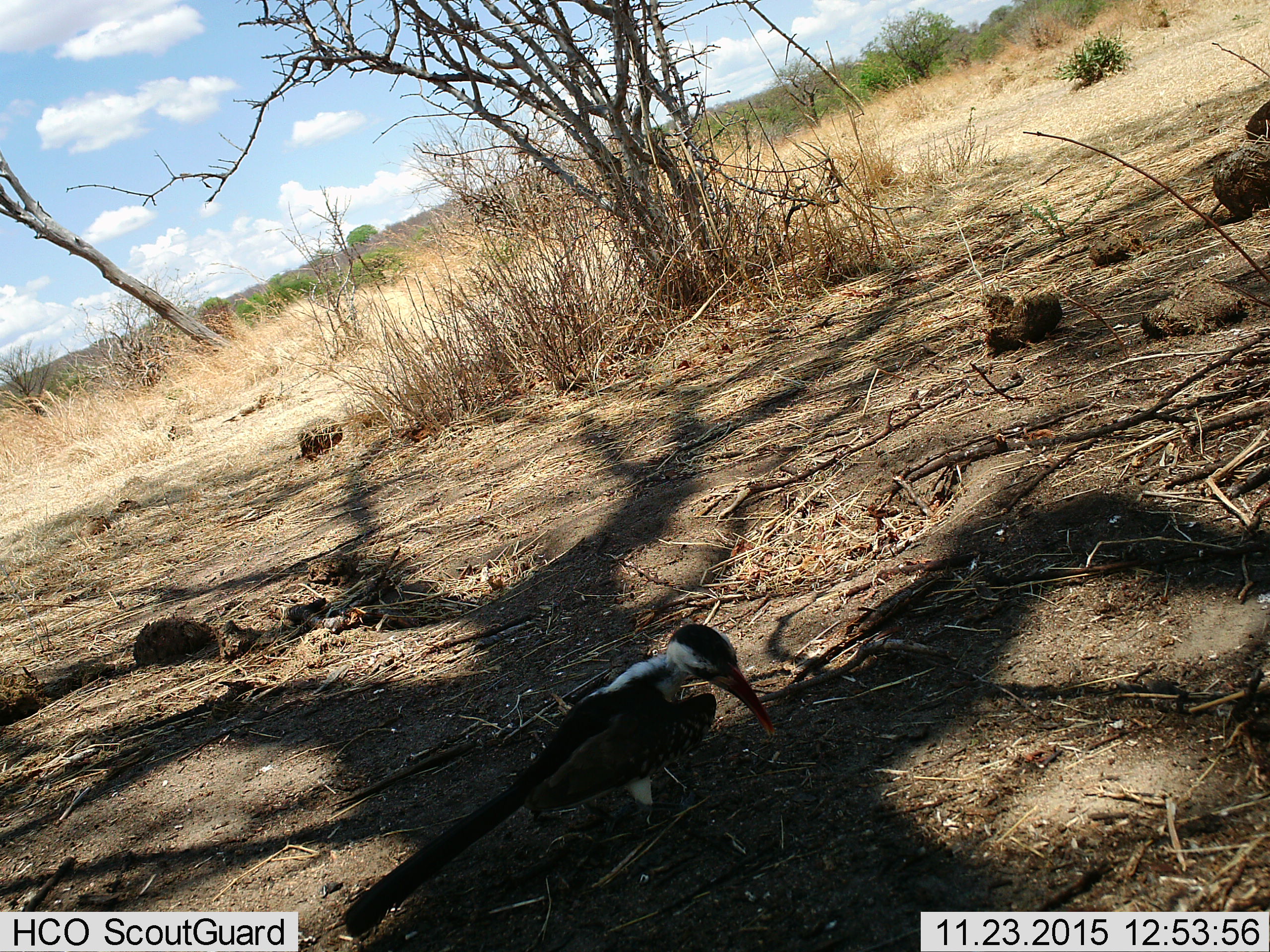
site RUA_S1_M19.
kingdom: Animalia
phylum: Chordata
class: Aves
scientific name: Aves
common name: bird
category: birdother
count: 1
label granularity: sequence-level